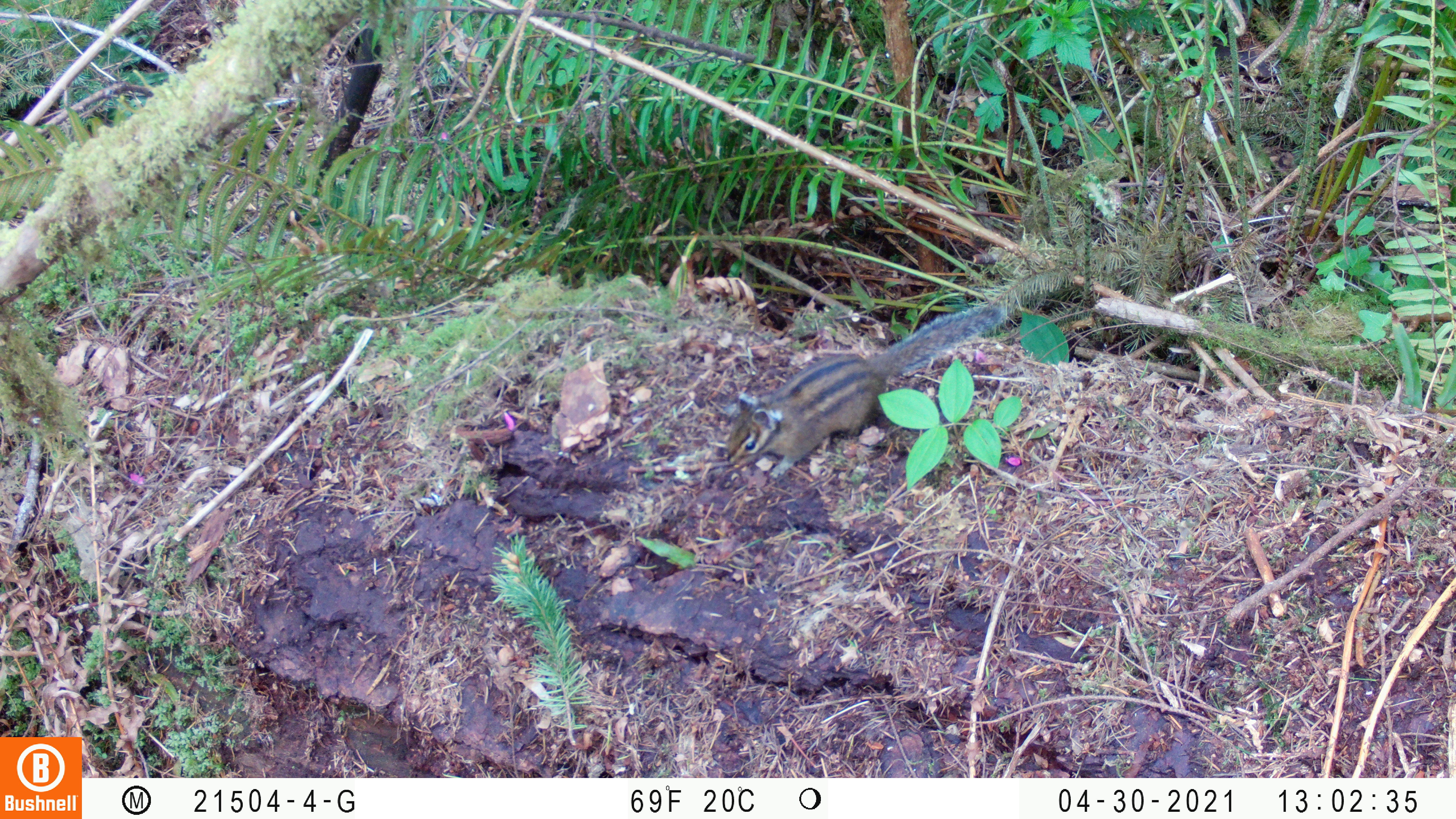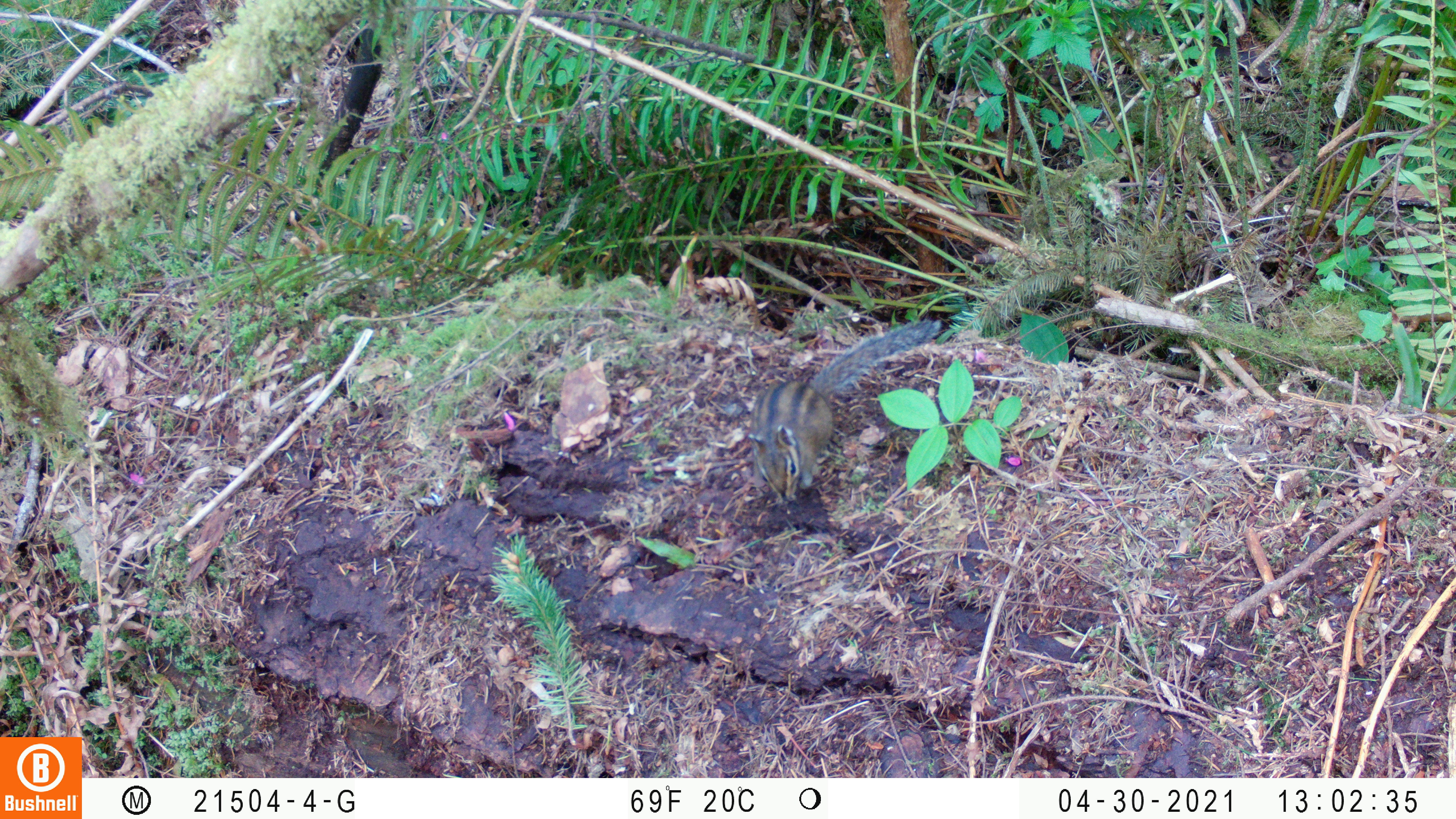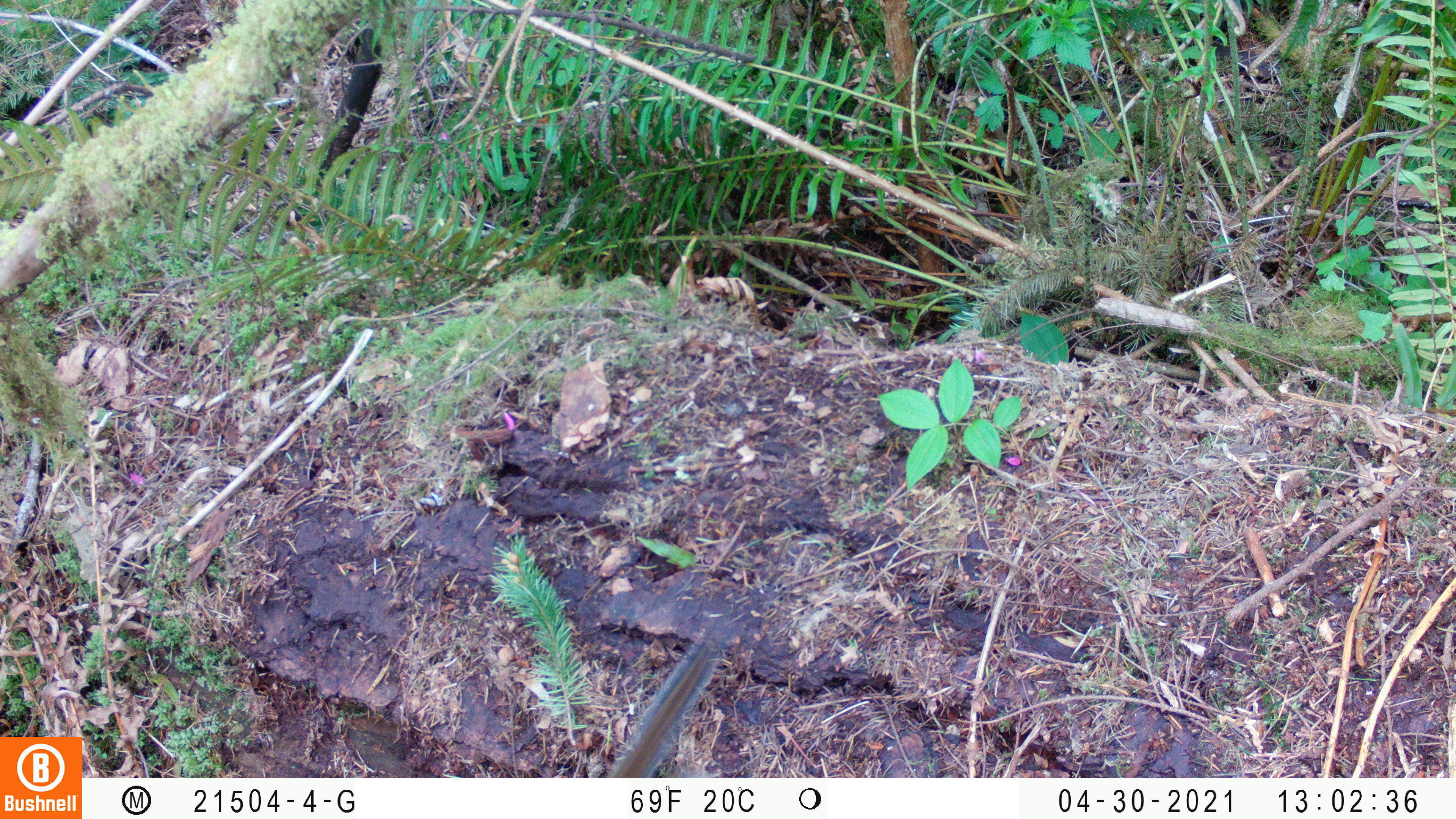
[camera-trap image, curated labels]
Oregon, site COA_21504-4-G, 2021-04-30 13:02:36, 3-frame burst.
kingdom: Animalia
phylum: Chordata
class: Mammalia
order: Rodentia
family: Sciuridae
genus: Neotamias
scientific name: Neotamias townsendii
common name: townsend's chipmunk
Townsend's chipmunk (Neotamias townsendii).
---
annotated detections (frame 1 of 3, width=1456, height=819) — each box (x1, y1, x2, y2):
townsend's chipmunk: (720, 299, 1007, 478)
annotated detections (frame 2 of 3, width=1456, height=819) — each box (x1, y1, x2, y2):
townsend's chipmunk: (745, 315, 942, 503)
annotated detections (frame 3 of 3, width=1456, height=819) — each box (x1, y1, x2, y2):
townsend's chipmunk: (608, 621, 730, 774)